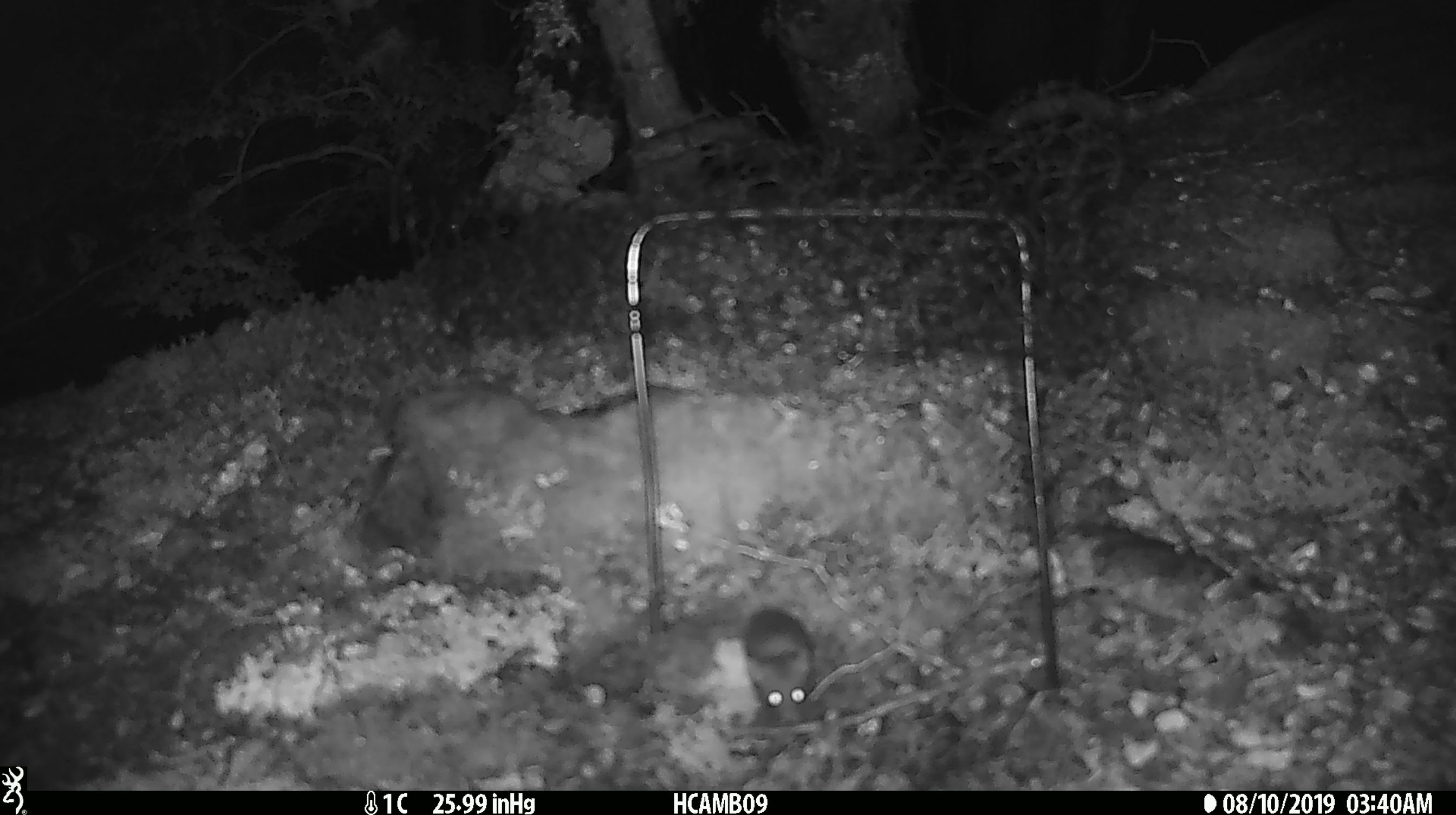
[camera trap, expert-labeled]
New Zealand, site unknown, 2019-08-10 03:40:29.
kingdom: Animalia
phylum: Chordata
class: Mammalia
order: Rodentia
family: Muridae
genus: Mus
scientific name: Mus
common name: mouse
Mouse (Mus).